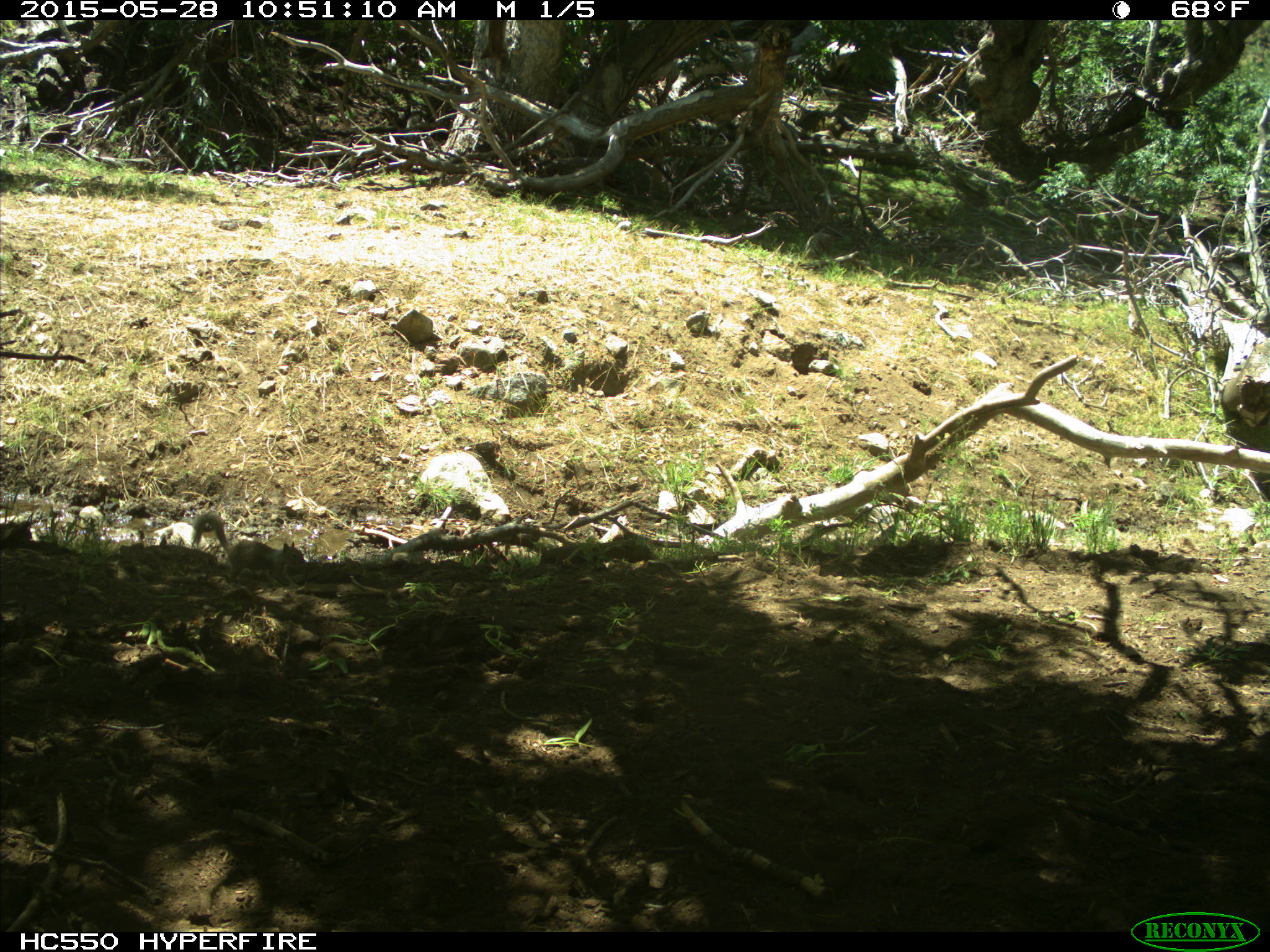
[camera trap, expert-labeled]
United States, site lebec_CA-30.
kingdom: Animalia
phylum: Chordata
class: Mammalia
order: Rodentia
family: Sciuridae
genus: Otospermophilus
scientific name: Otospermophilus beecheyi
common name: california ground squirrel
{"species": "Otospermophilus beecheyi (california ground squirrel)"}